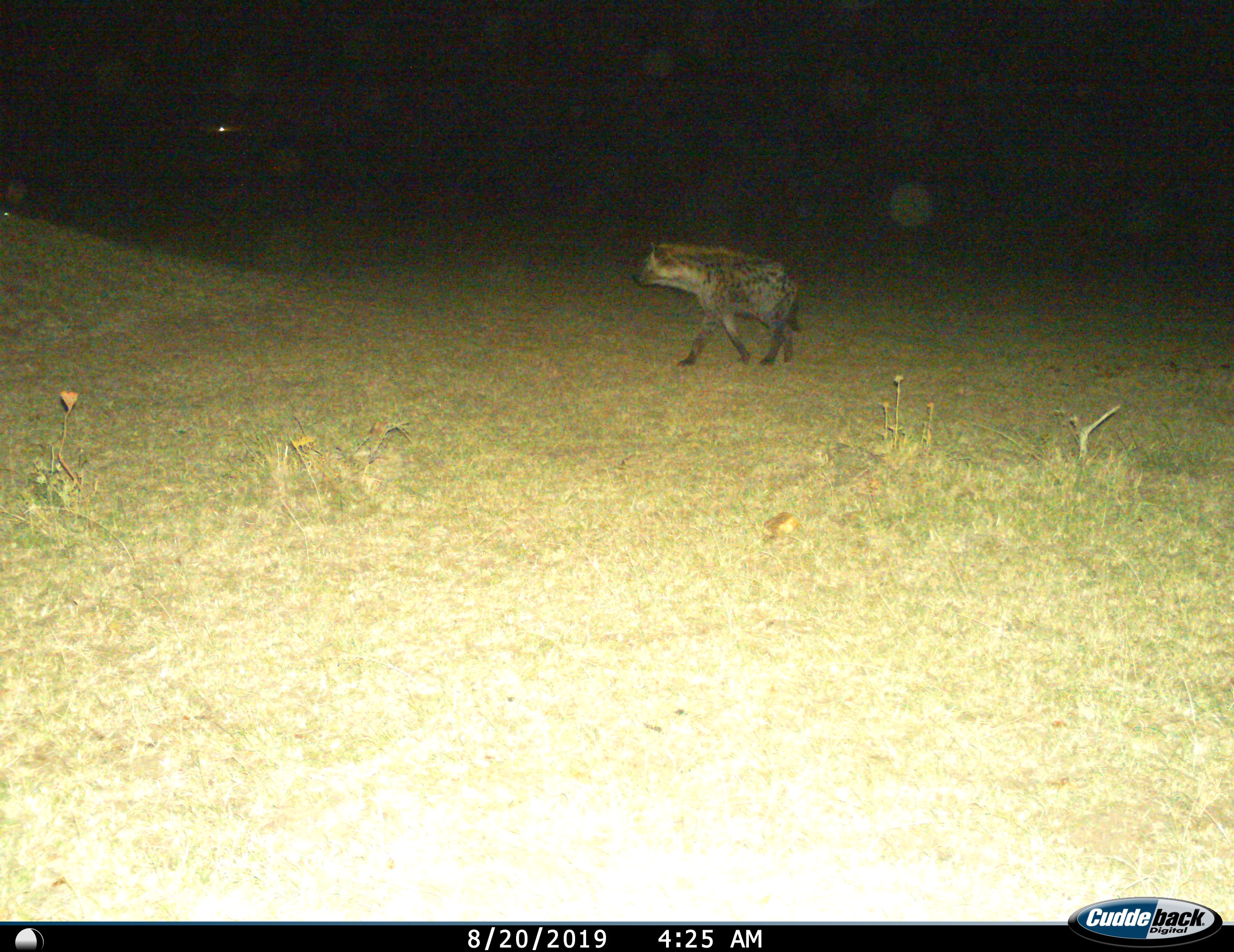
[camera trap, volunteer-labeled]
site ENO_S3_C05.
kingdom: Animalia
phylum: Chordata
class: Mammalia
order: Carnivora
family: Hyaenidae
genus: Crocuta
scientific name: Crocuta crocuta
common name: spotted hyena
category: hyenaspotted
Hyenaspotted (spotted hyena) (Crocuta crocuta), count 1. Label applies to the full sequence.